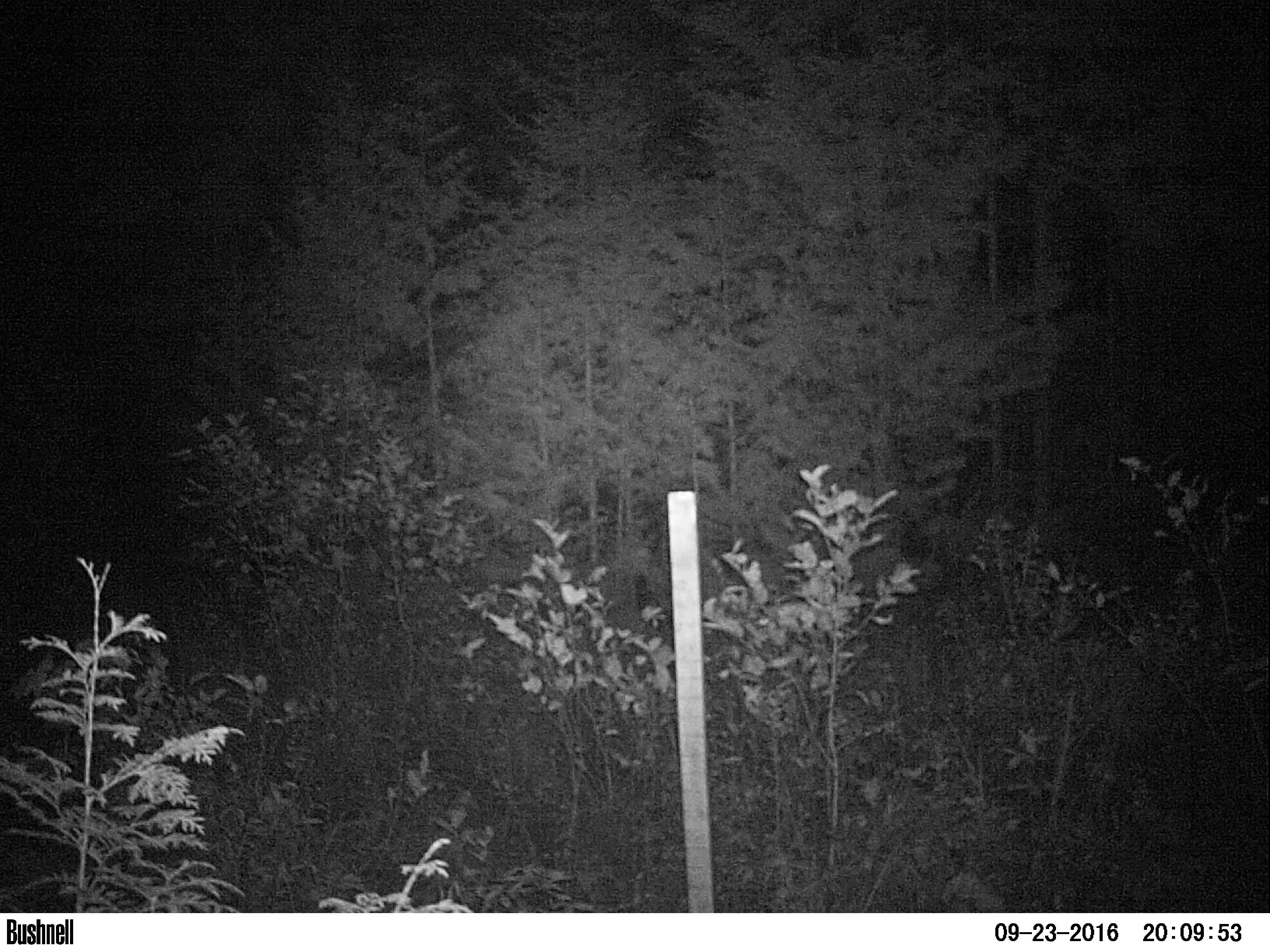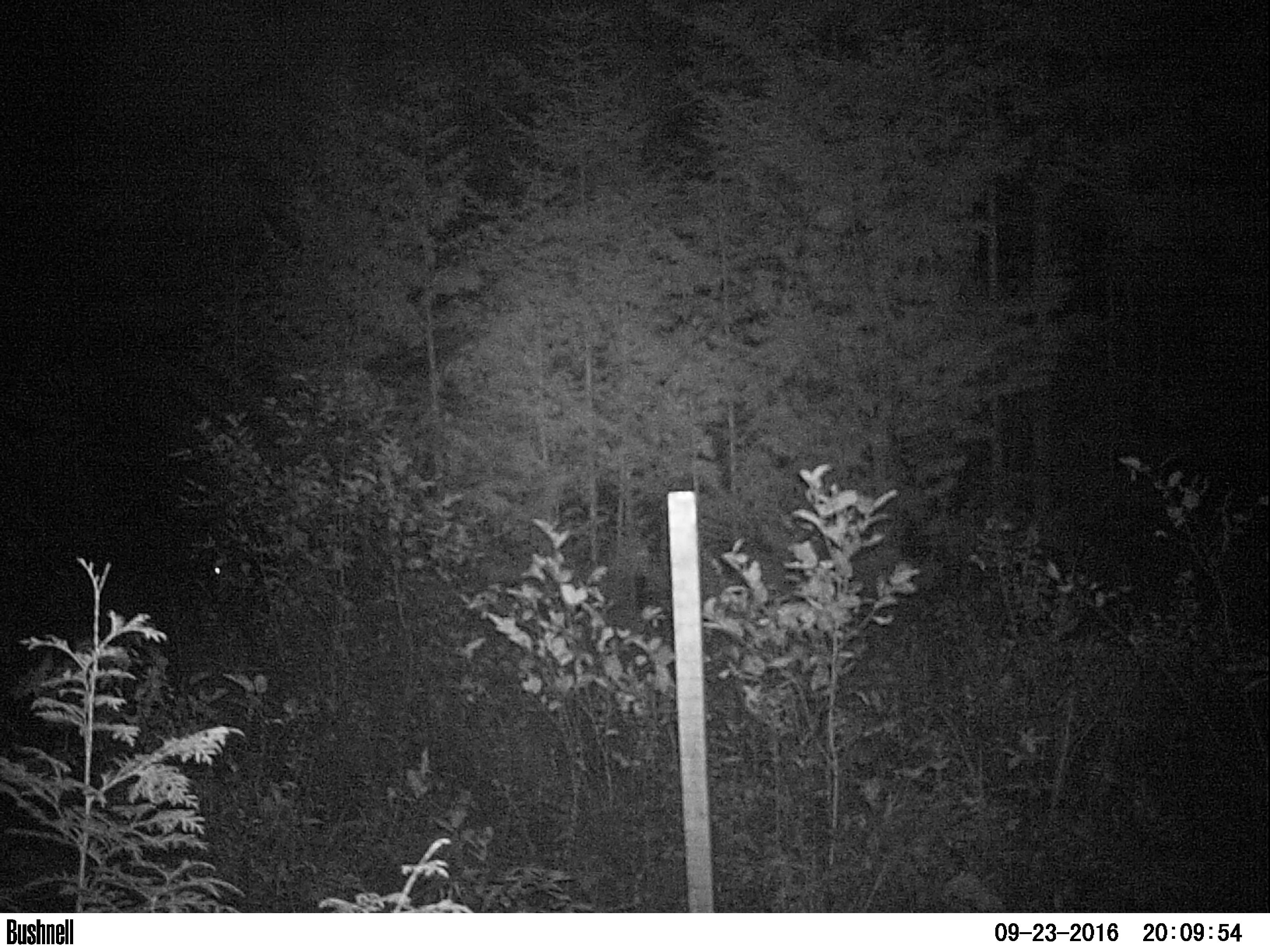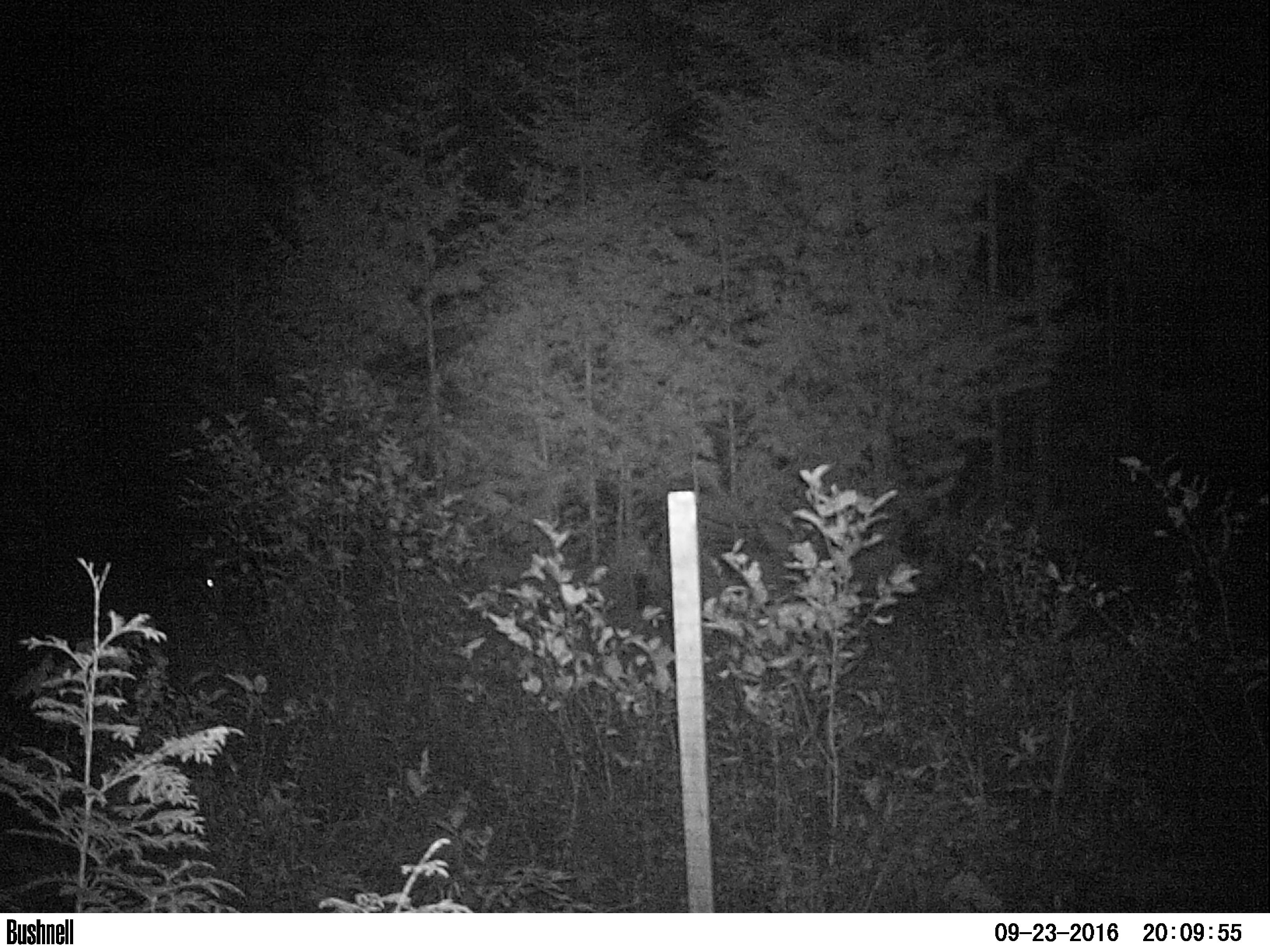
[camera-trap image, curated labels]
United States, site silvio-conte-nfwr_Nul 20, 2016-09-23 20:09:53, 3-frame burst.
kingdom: Animalia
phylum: Chordata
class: Mammalia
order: Artiodactyla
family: Cervidae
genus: Odocoileus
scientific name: Odocoileus virginianus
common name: white-tailed deer